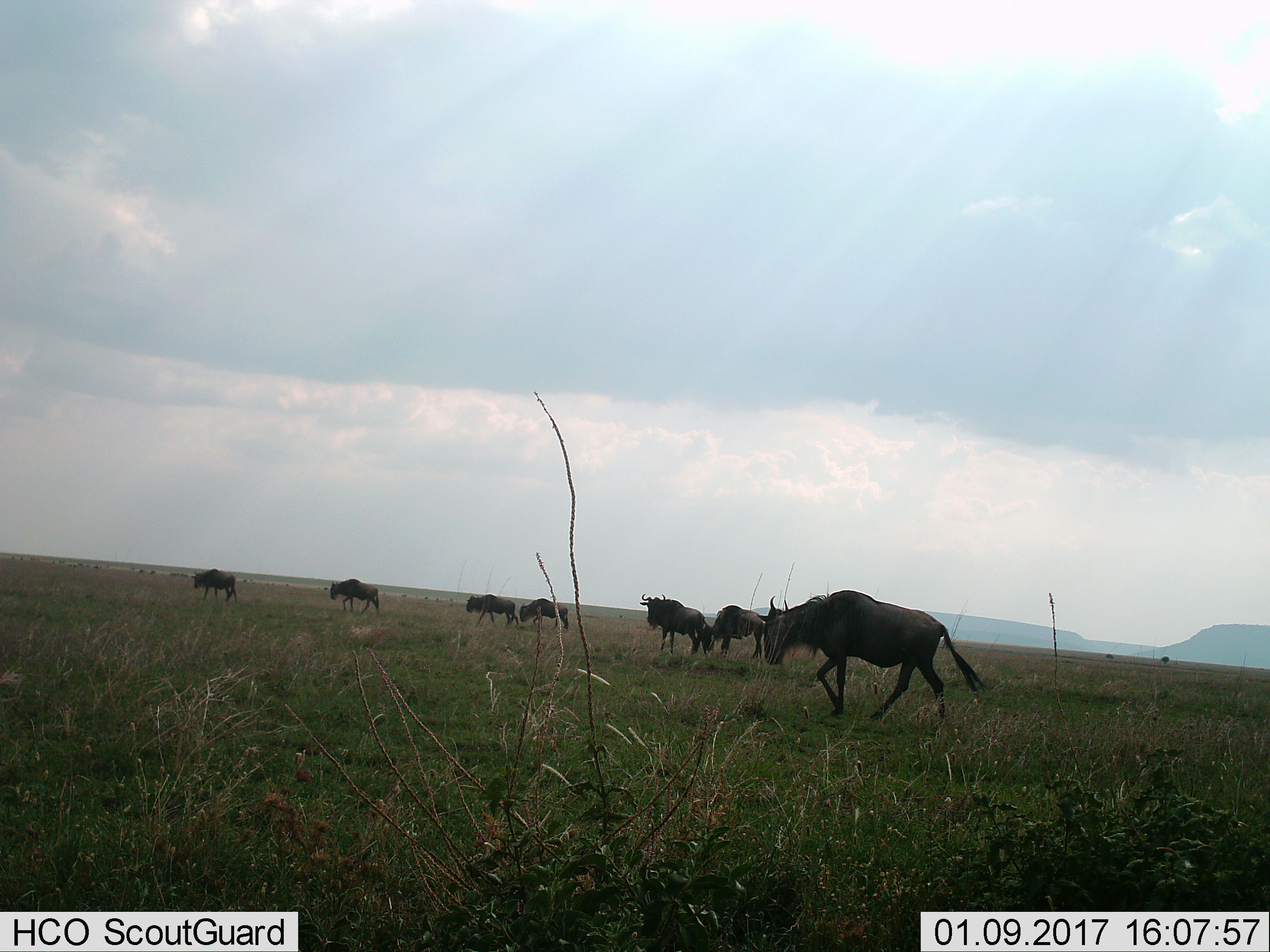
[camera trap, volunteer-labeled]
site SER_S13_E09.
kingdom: Animalia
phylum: Chordata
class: Mammalia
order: Artiodactyla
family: Bovidae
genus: Connochaetes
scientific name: Connochaetes taurinus taurinus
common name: blue wildebeest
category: wildebeestblue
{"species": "wildebeestblue (blue wildebeest) (Connochaetes taurinus taurinus)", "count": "11-50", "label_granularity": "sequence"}